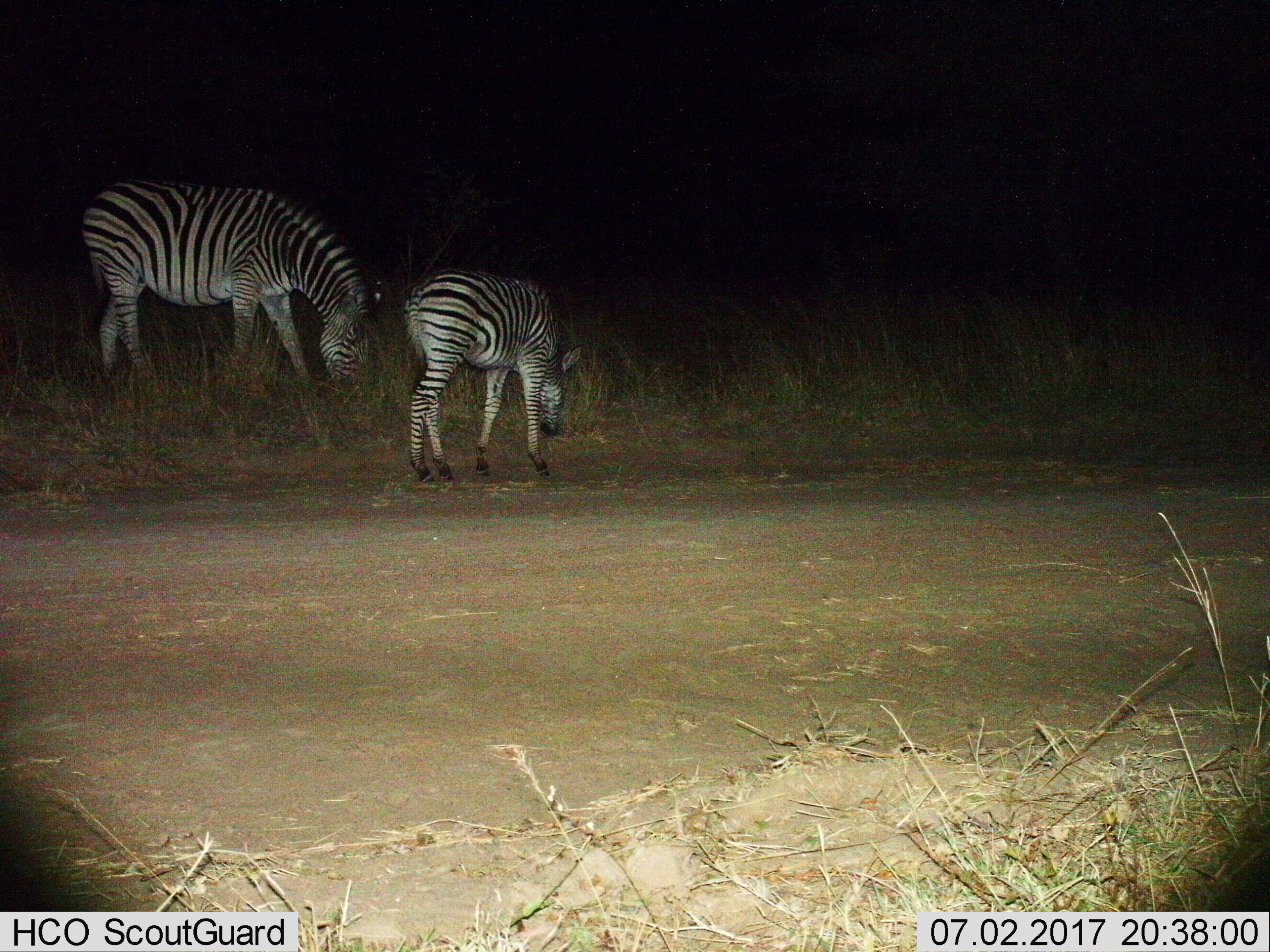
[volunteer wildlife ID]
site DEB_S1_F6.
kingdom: Animalia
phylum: Chordata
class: Mammalia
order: Perissodactyla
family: Equidae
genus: Equus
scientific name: Equus quagga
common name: plains zebra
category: zebraplains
Zebraplains (plains zebra) (Equus quagga), count 2. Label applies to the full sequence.